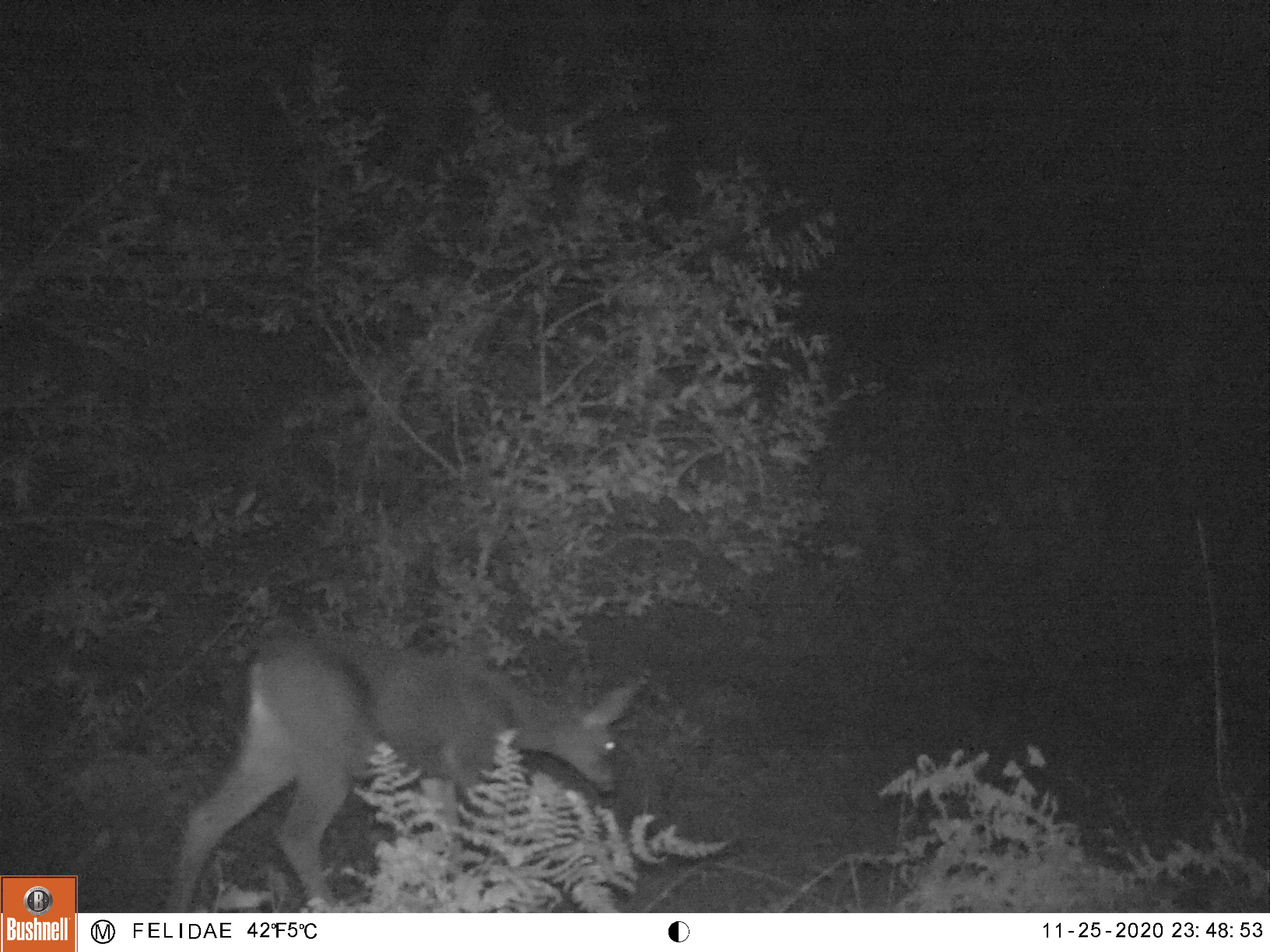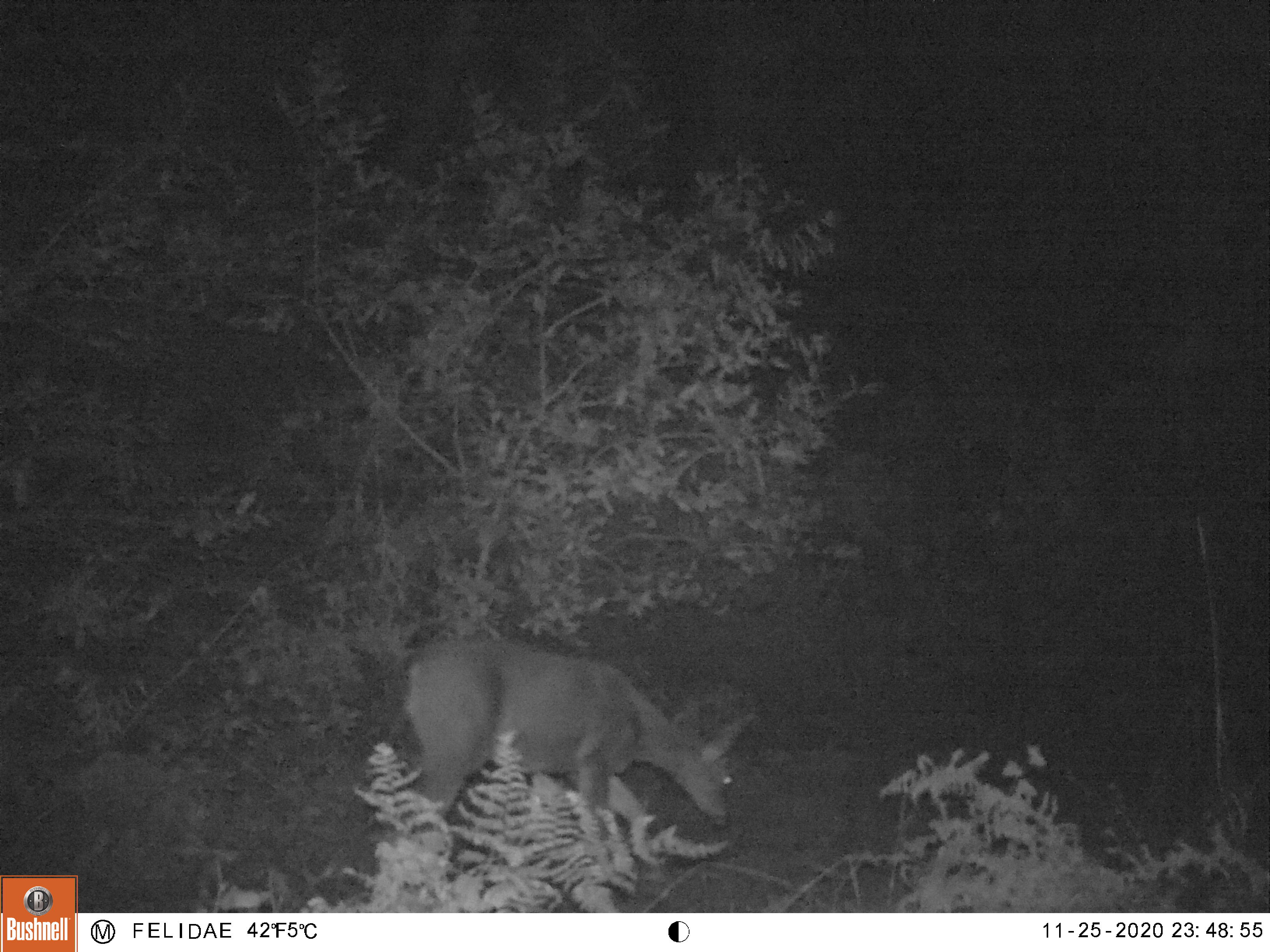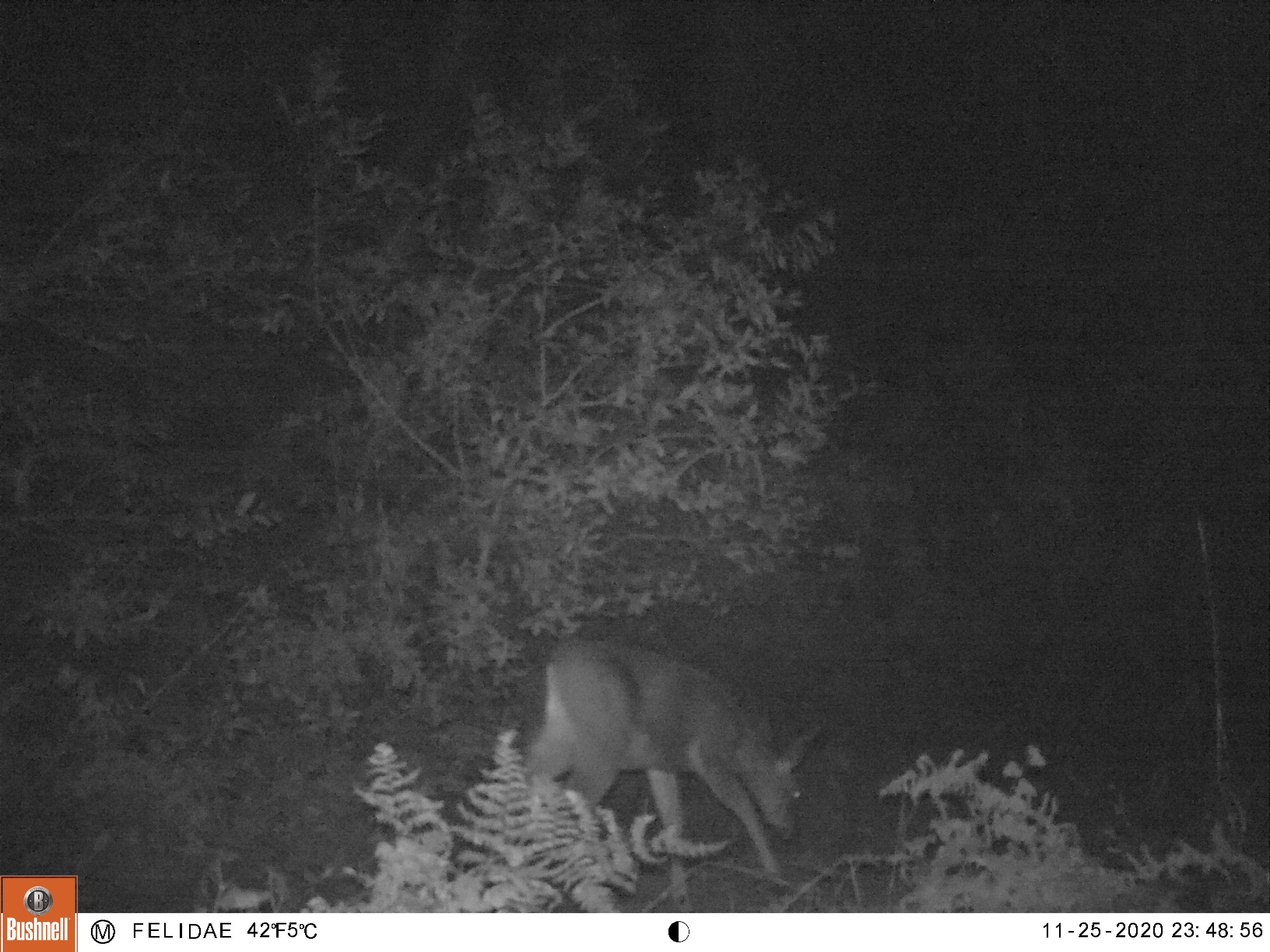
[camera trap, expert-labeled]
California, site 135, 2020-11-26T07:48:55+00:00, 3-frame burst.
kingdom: Animalia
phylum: Chordata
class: Mammalia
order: Artiodactyla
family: Cervidae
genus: Odocoileus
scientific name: Odocoileus hemionus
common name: mule deer